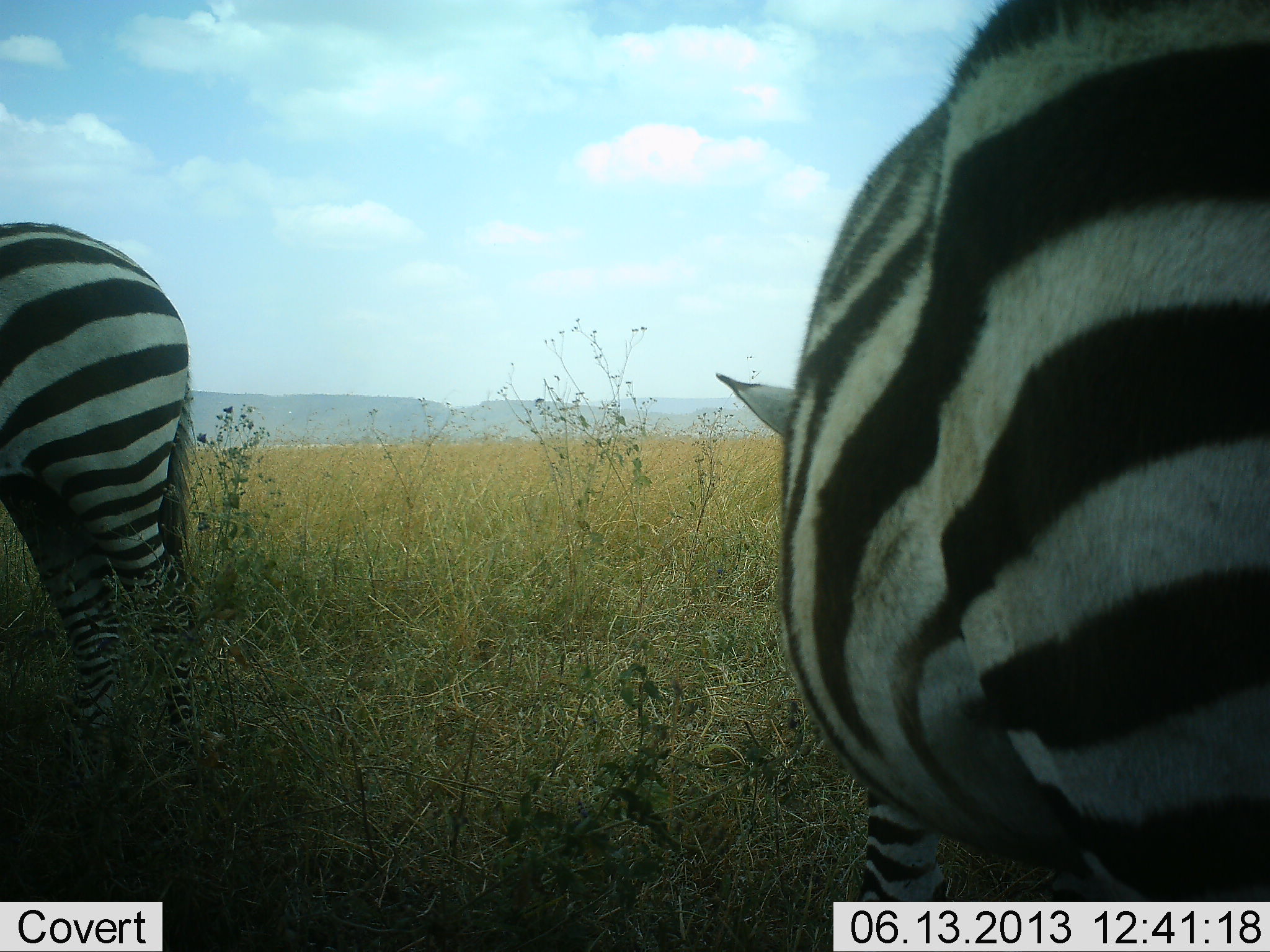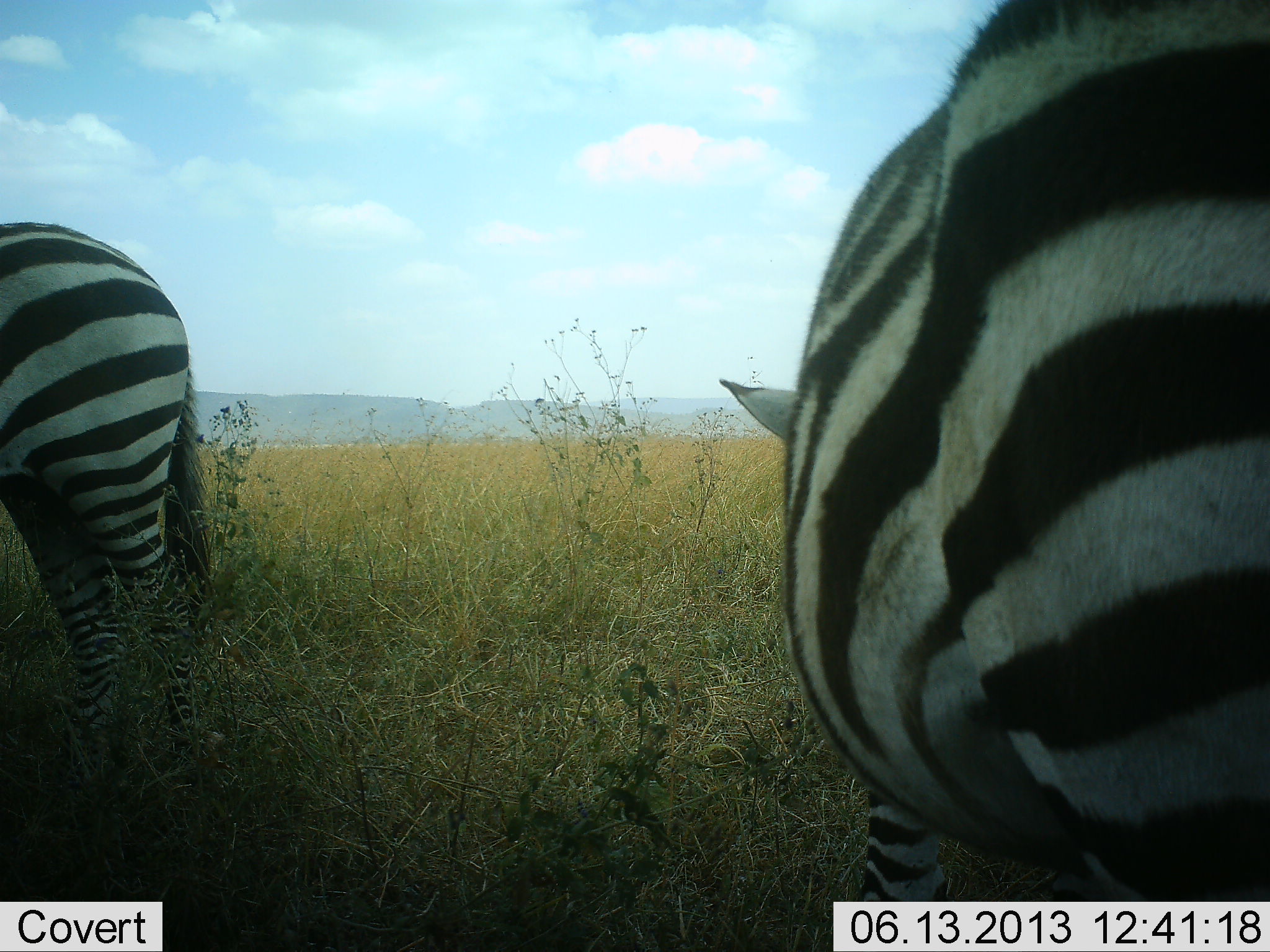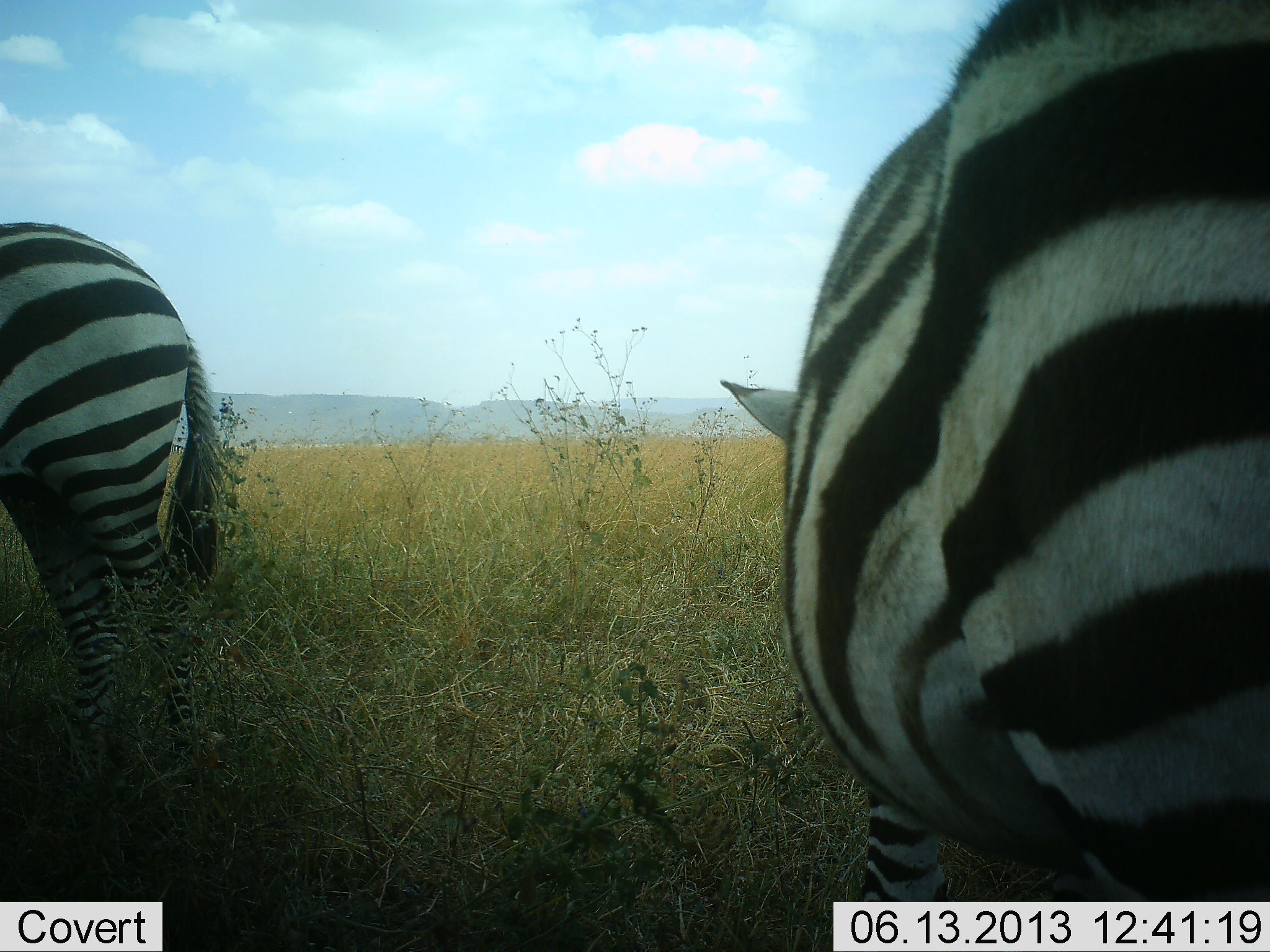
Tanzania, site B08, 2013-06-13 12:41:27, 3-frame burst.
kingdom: Animalia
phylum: Chordata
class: Mammalia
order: Perissodactyla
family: Equidae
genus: Equus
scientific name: Equus quagga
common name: plains zebra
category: zebra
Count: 2.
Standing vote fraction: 100%.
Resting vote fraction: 0%.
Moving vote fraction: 0%.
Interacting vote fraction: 0%.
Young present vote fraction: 0%.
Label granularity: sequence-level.